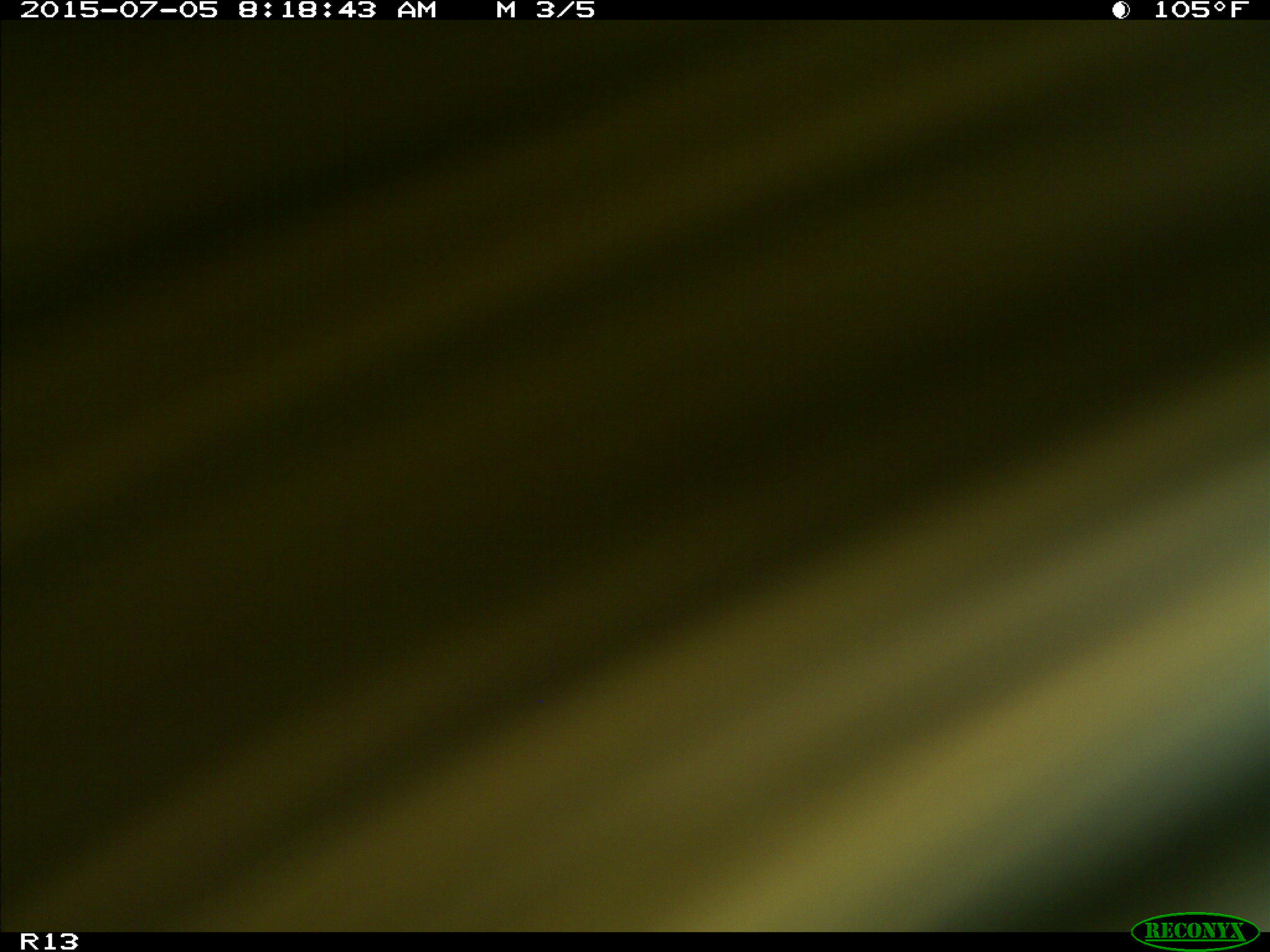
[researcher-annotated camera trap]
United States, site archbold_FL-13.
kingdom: Animalia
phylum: Chordata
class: Mammalia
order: Artiodactyla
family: Bovidae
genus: Bos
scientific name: Bos taurus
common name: domestic cow